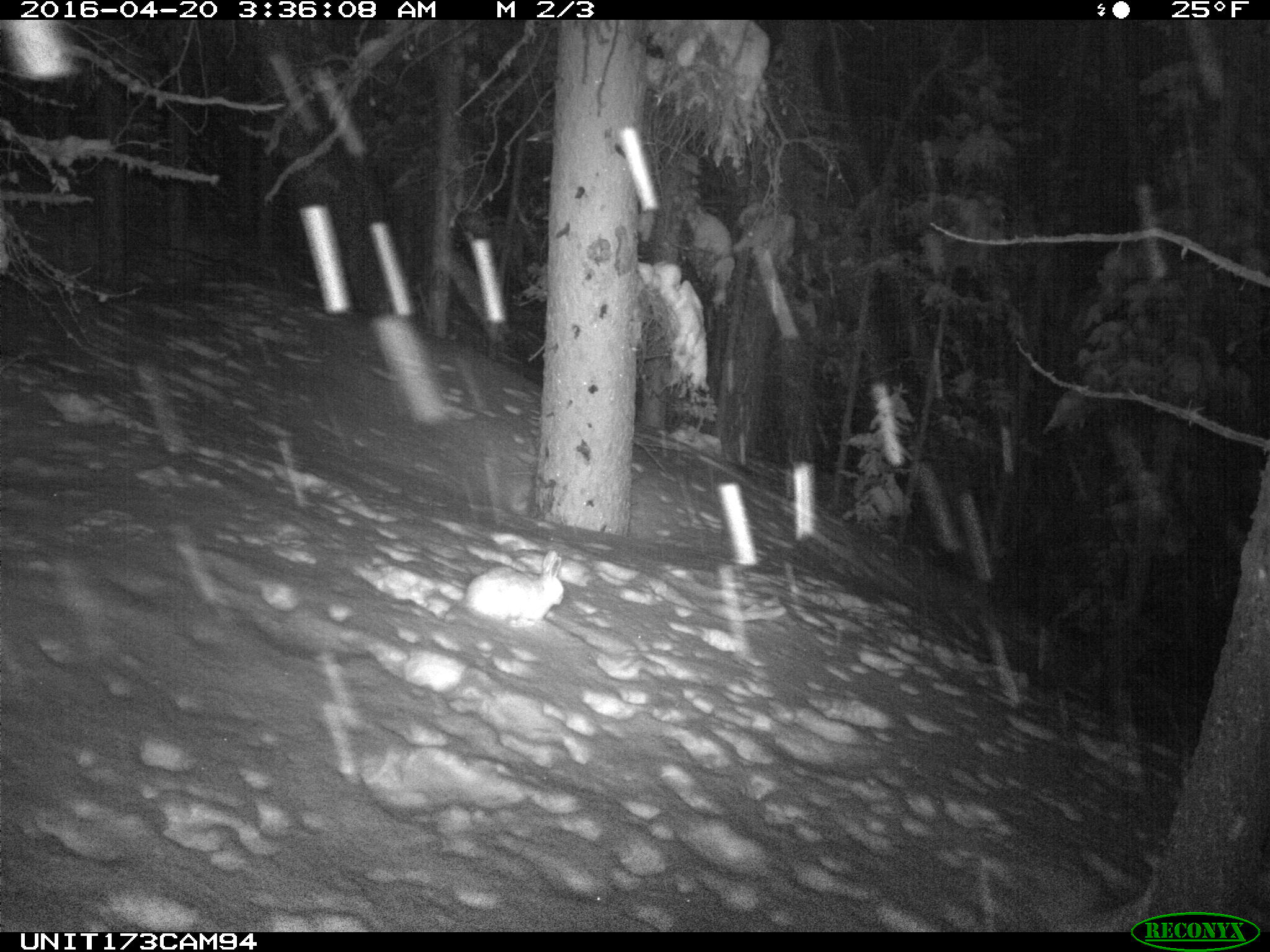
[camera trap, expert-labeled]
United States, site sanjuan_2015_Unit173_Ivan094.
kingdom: Animalia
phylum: Chordata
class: Mammalia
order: Lagomorpha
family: Leporidae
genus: Lepus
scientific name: Lepus americanus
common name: snowshoe hare